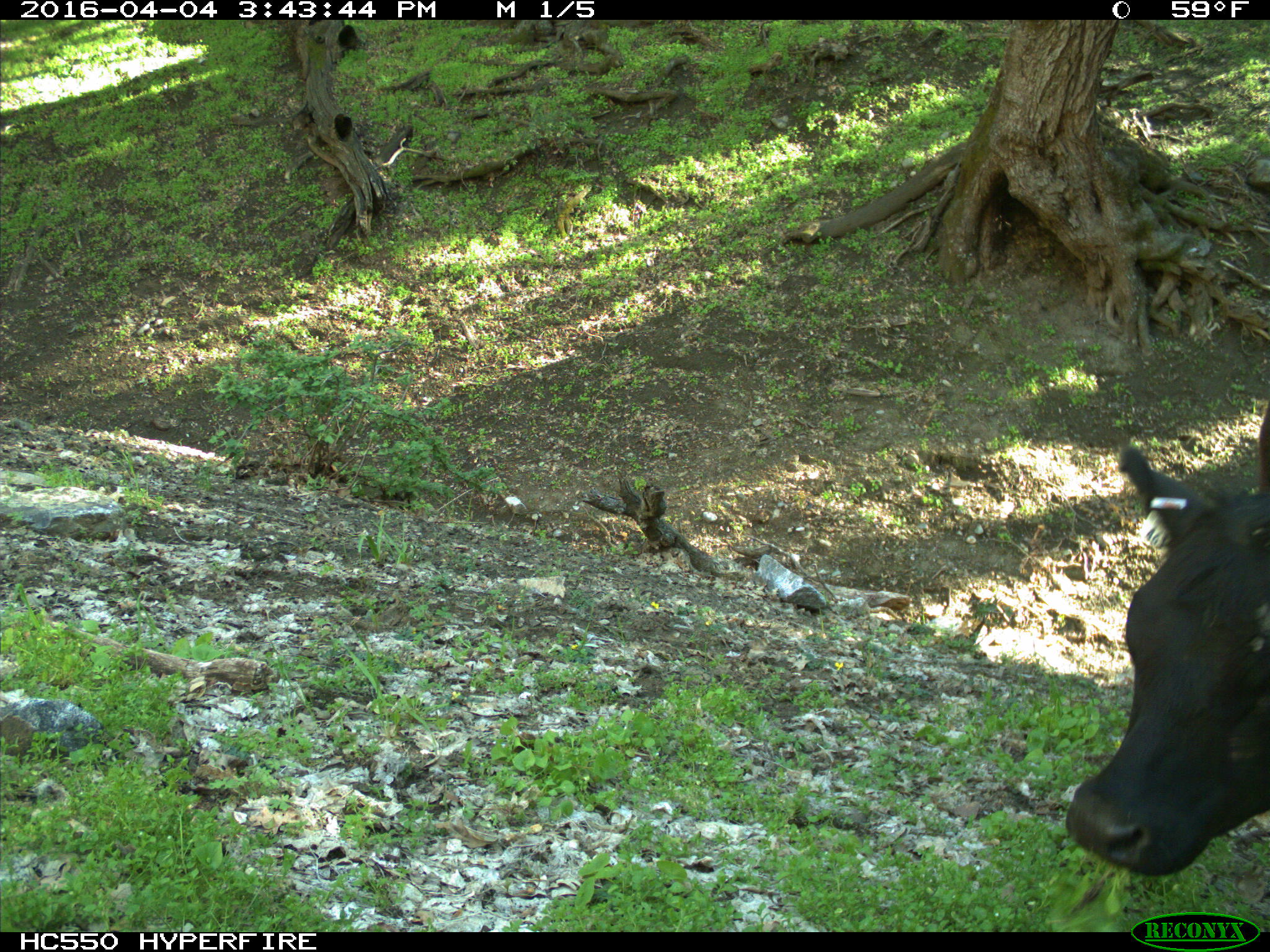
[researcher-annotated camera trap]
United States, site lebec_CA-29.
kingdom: Animalia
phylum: Chordata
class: Mammalia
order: Artiodactyla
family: Bovidae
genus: Bos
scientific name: Bos taurus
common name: domestic cow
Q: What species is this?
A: Bos taurus (domestic cow).